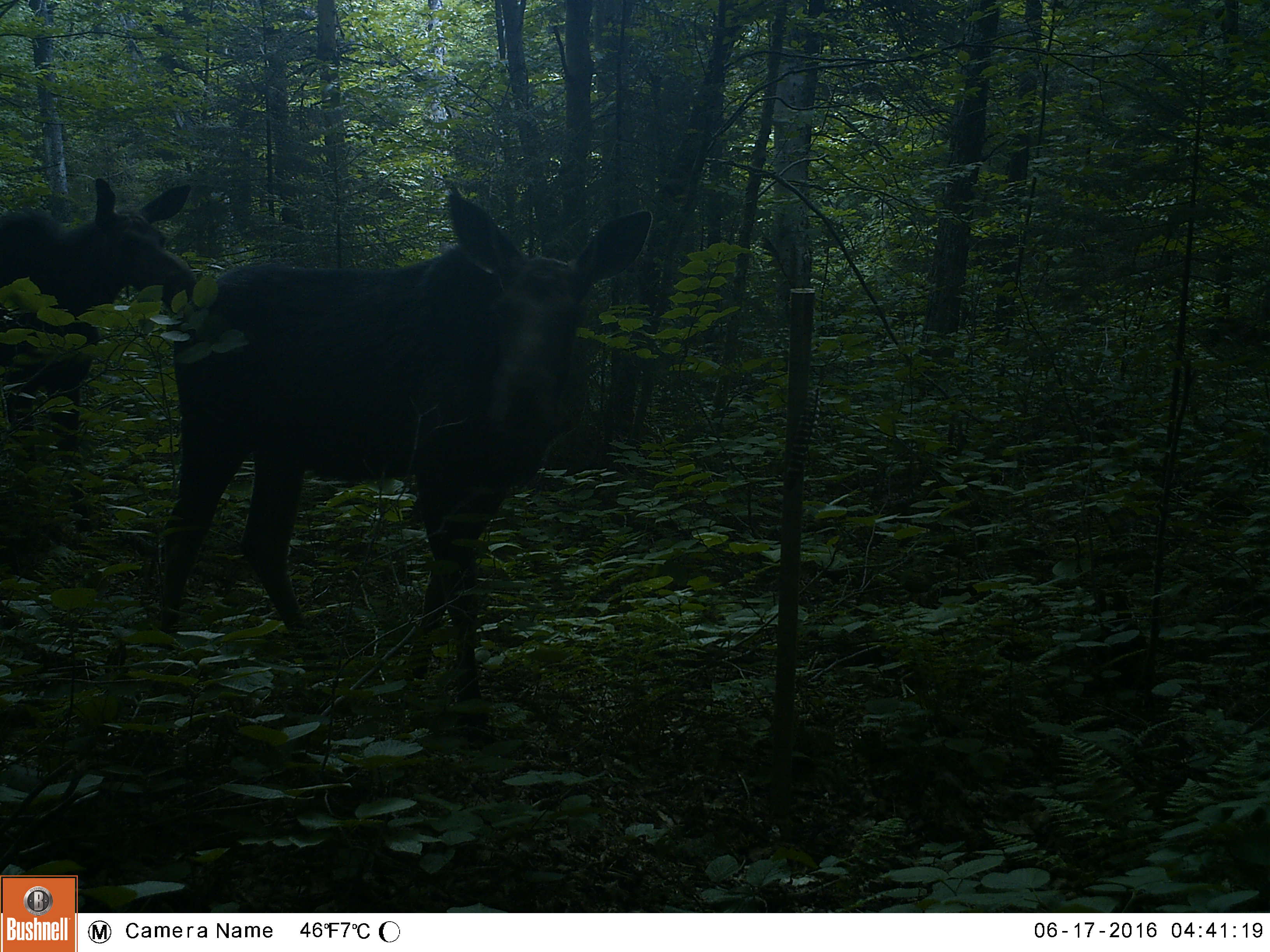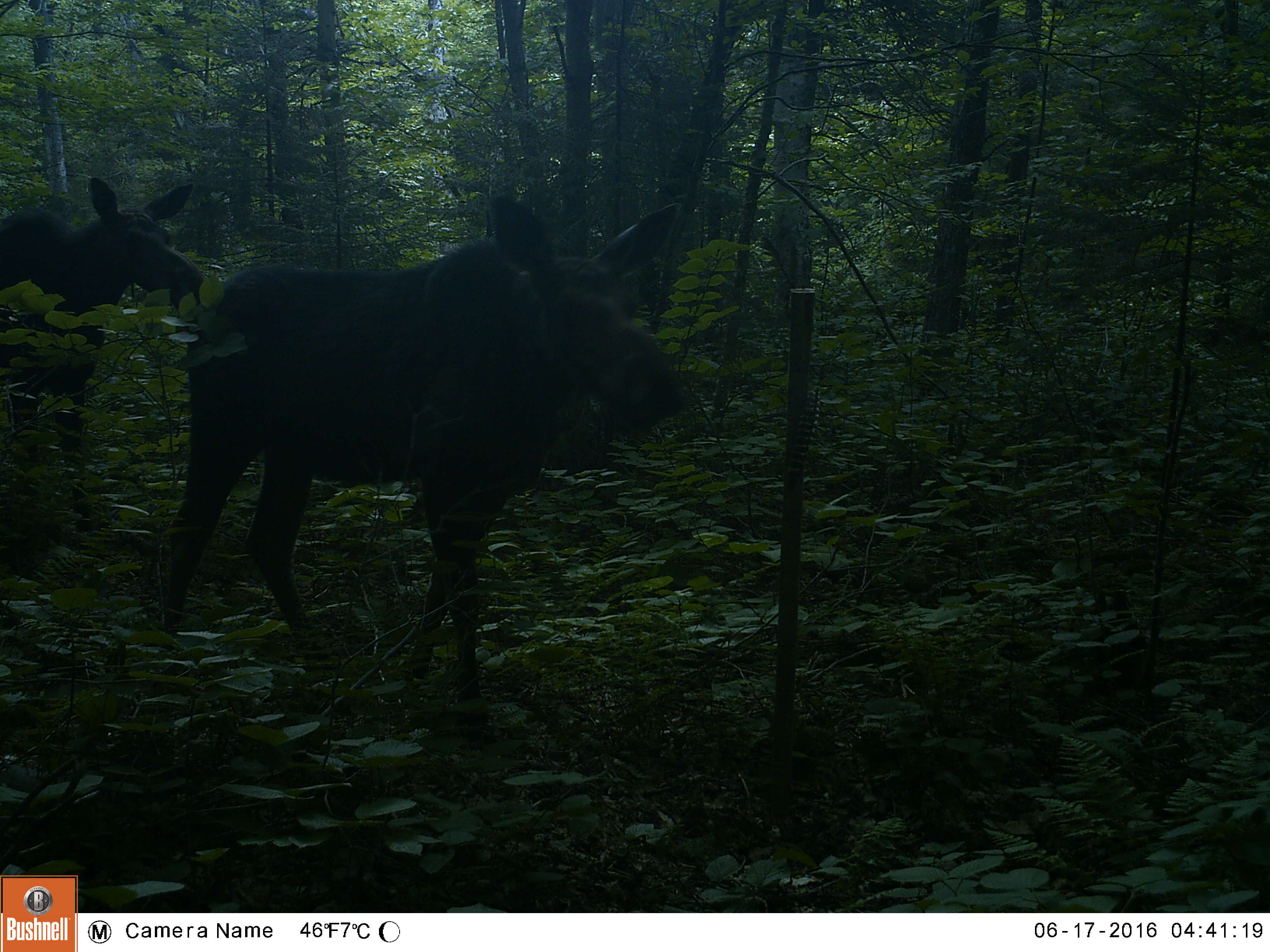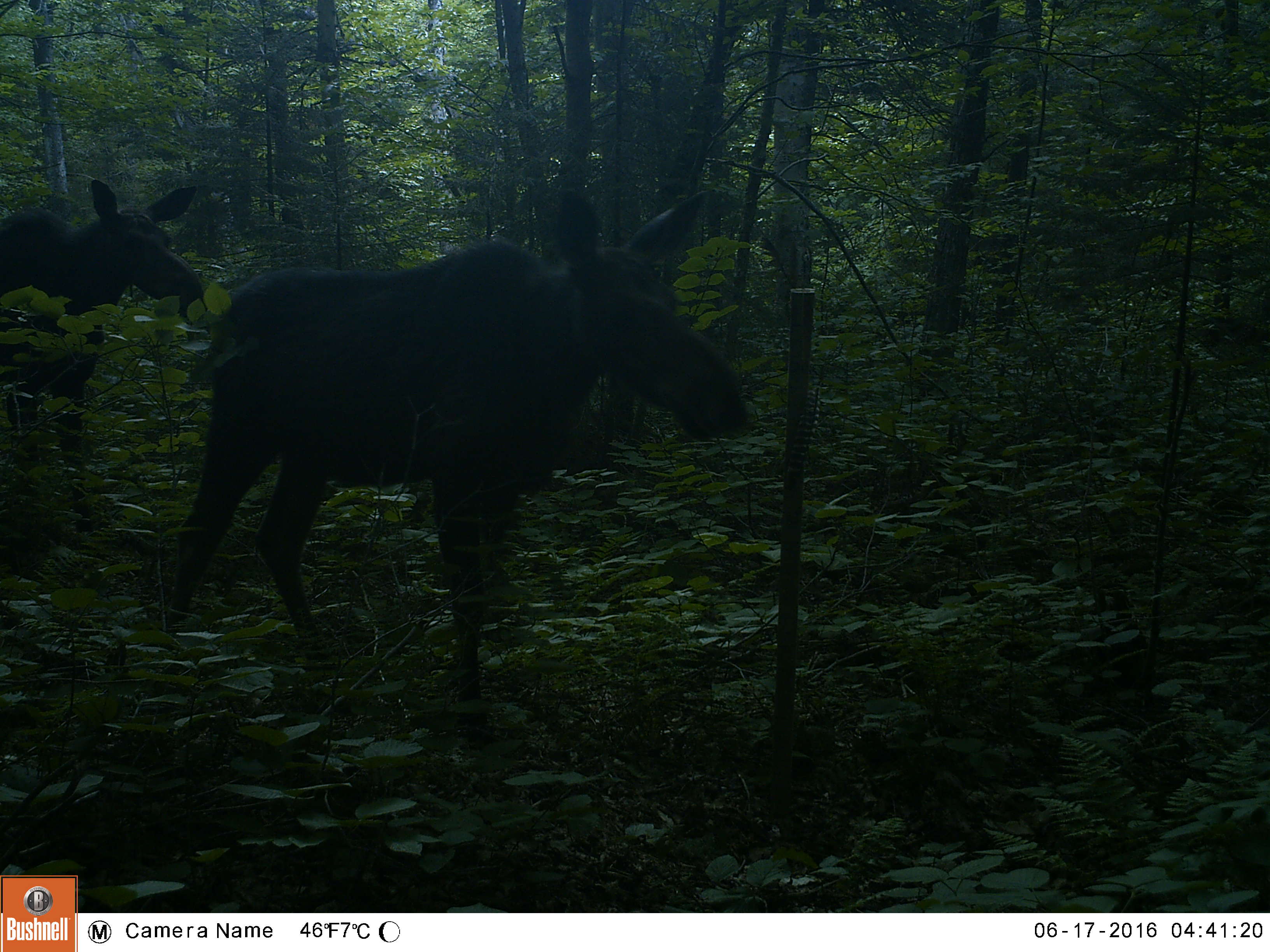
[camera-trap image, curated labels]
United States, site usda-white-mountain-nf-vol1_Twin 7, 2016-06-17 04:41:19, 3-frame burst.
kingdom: Animalia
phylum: Chordata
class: Mammalia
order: Artiodactyla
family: Cervidae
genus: Alces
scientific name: Alces alces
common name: moose